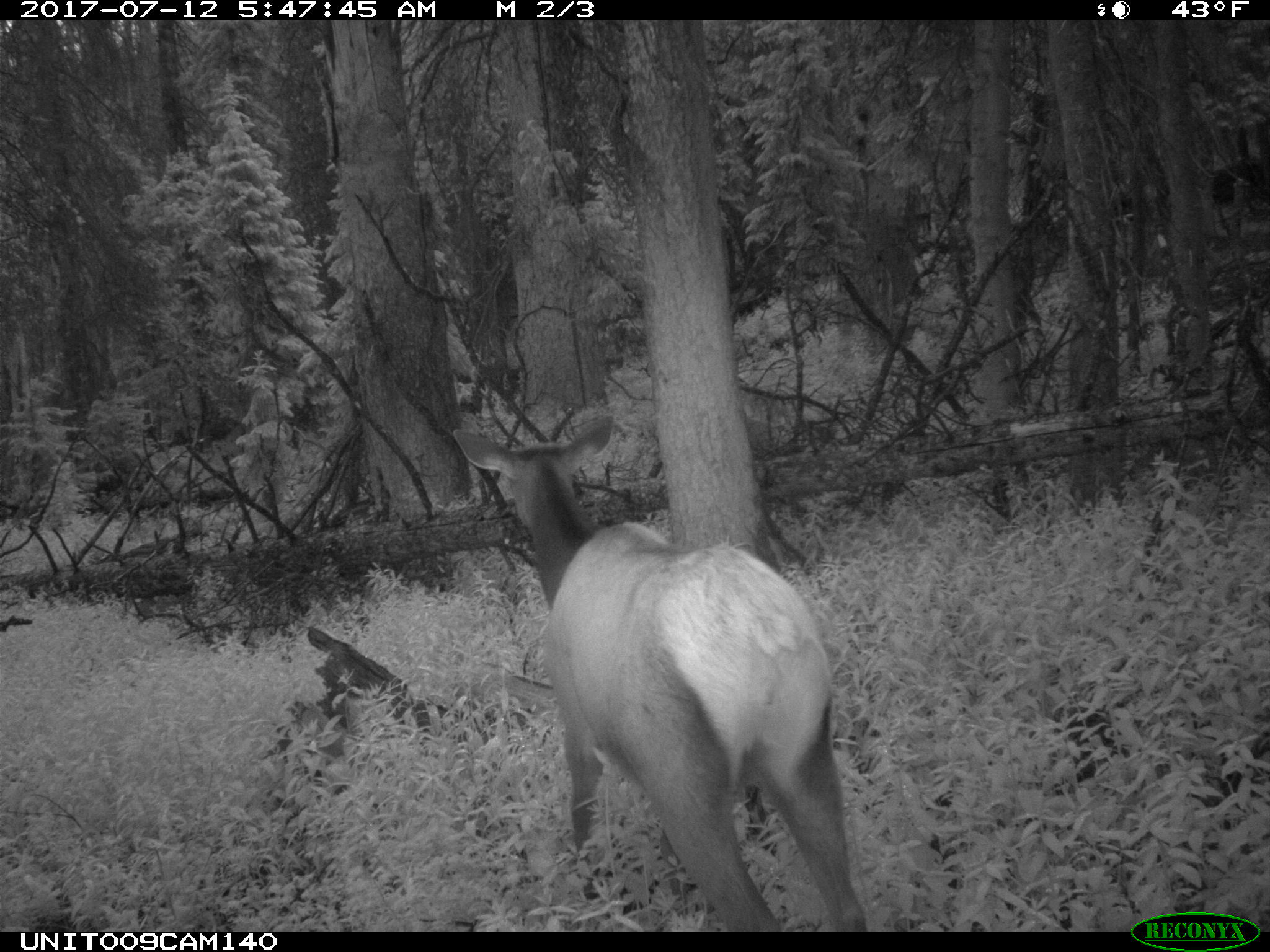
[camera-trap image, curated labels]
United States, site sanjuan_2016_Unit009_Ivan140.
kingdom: Animalia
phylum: Chordata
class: Mammalia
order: Artiodactyla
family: Cervidae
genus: Cervus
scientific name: Cervus elaphus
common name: red deer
Cervus elaphus (red deer).